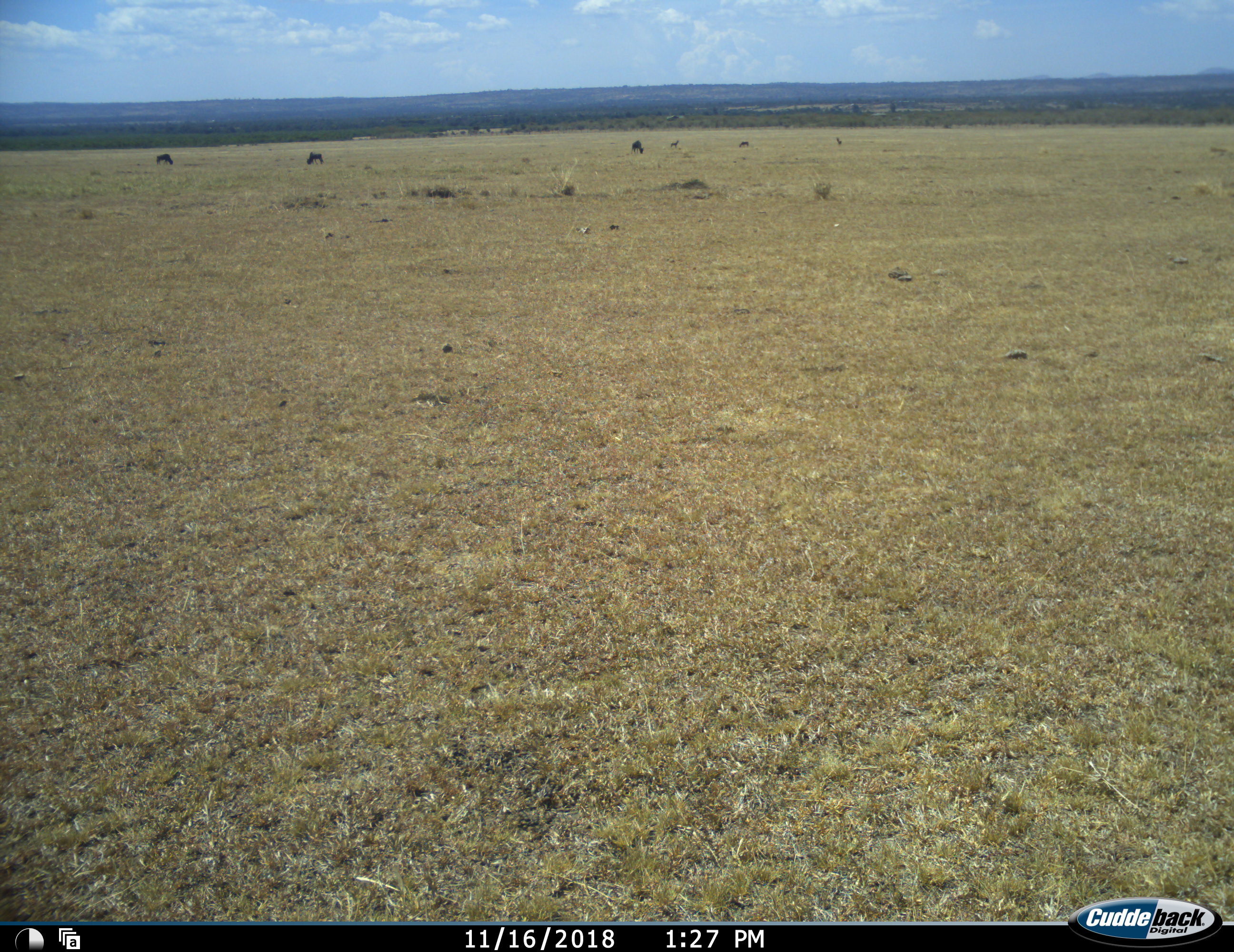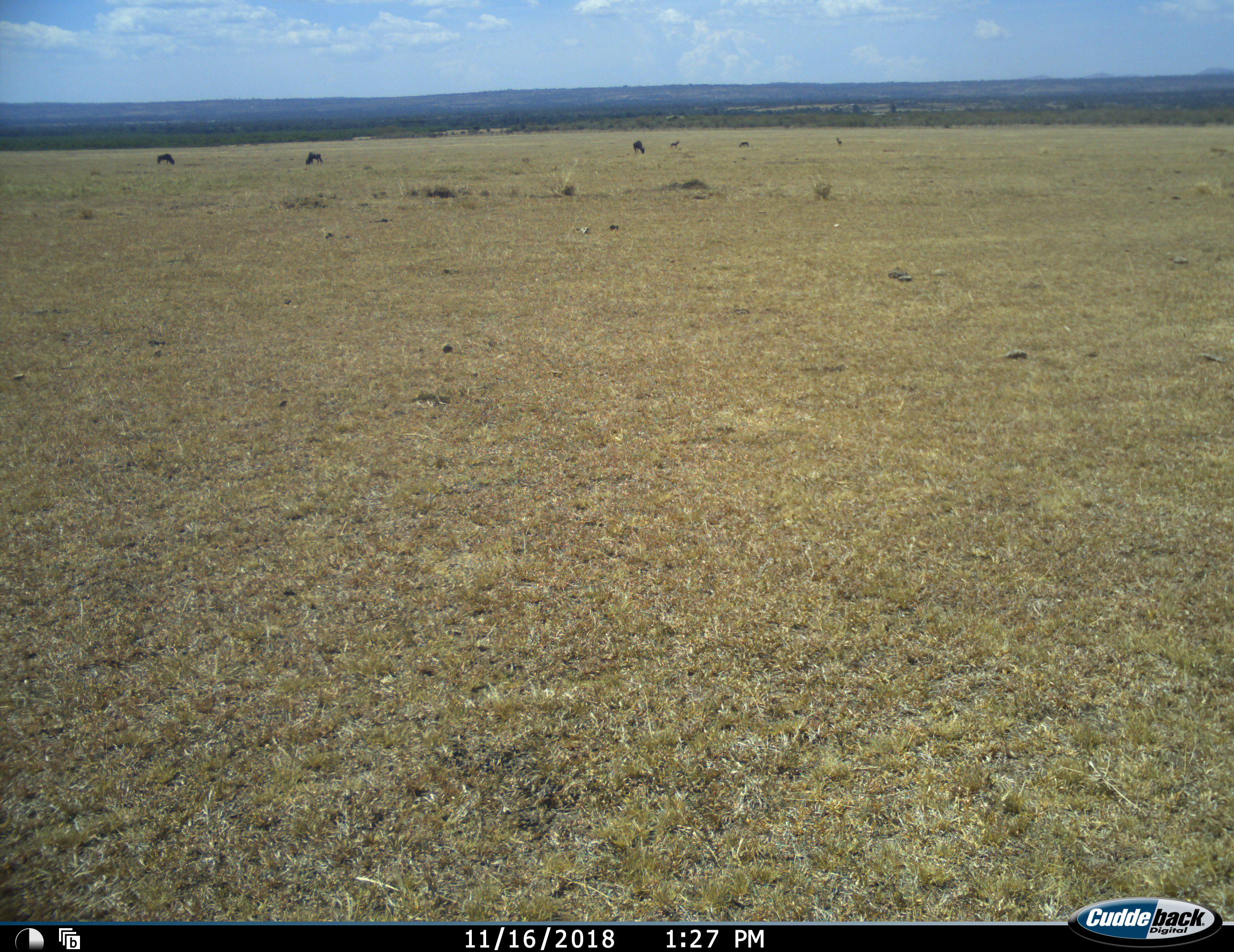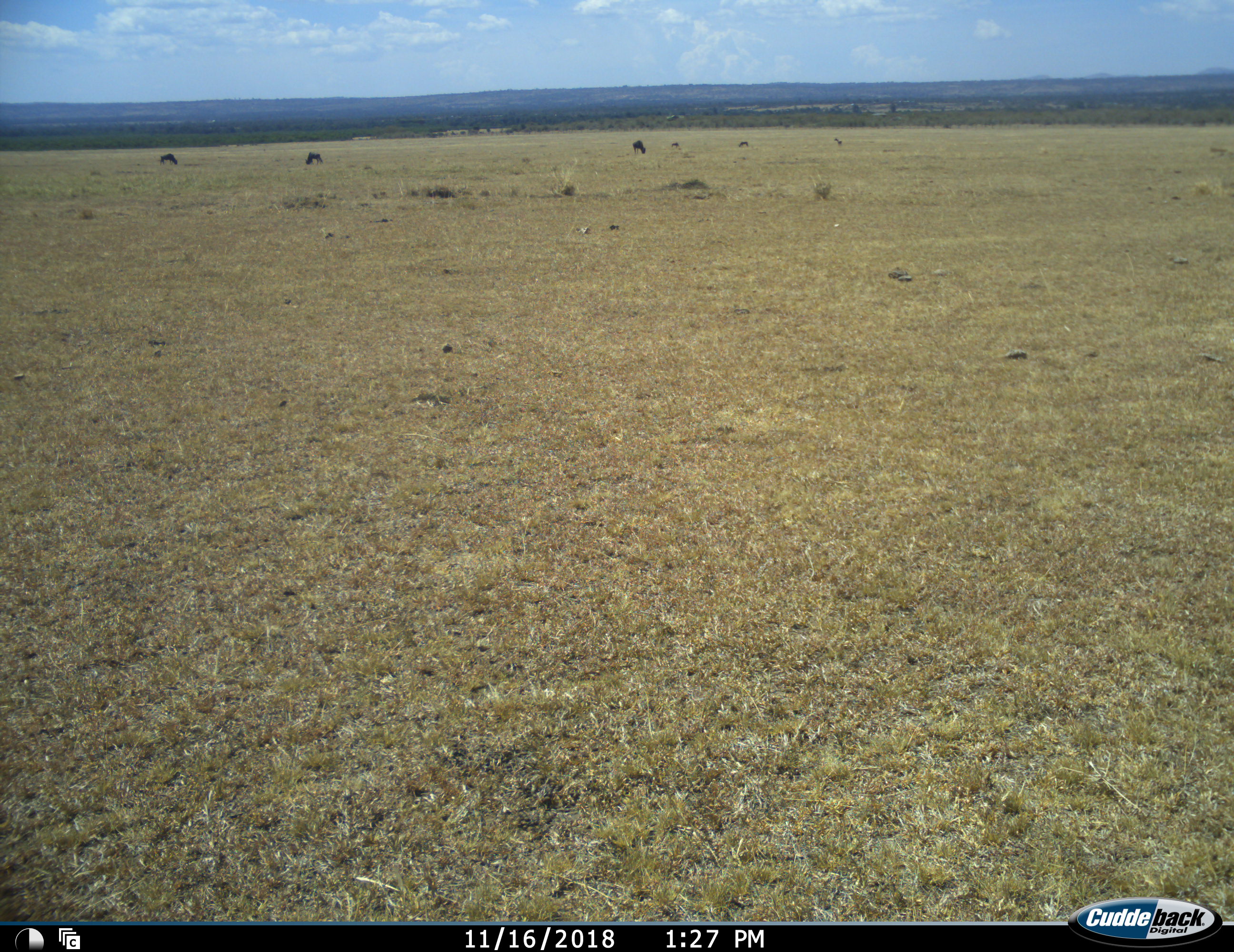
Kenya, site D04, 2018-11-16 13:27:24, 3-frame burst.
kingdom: Animalia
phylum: Chordata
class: Mammalia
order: Artiodactyla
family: Bovidae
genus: Connochaetes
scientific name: Connochaetes taurinus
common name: common wildebeest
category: wildebeest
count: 5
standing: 29%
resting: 0%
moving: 0%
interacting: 0%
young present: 14%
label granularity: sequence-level